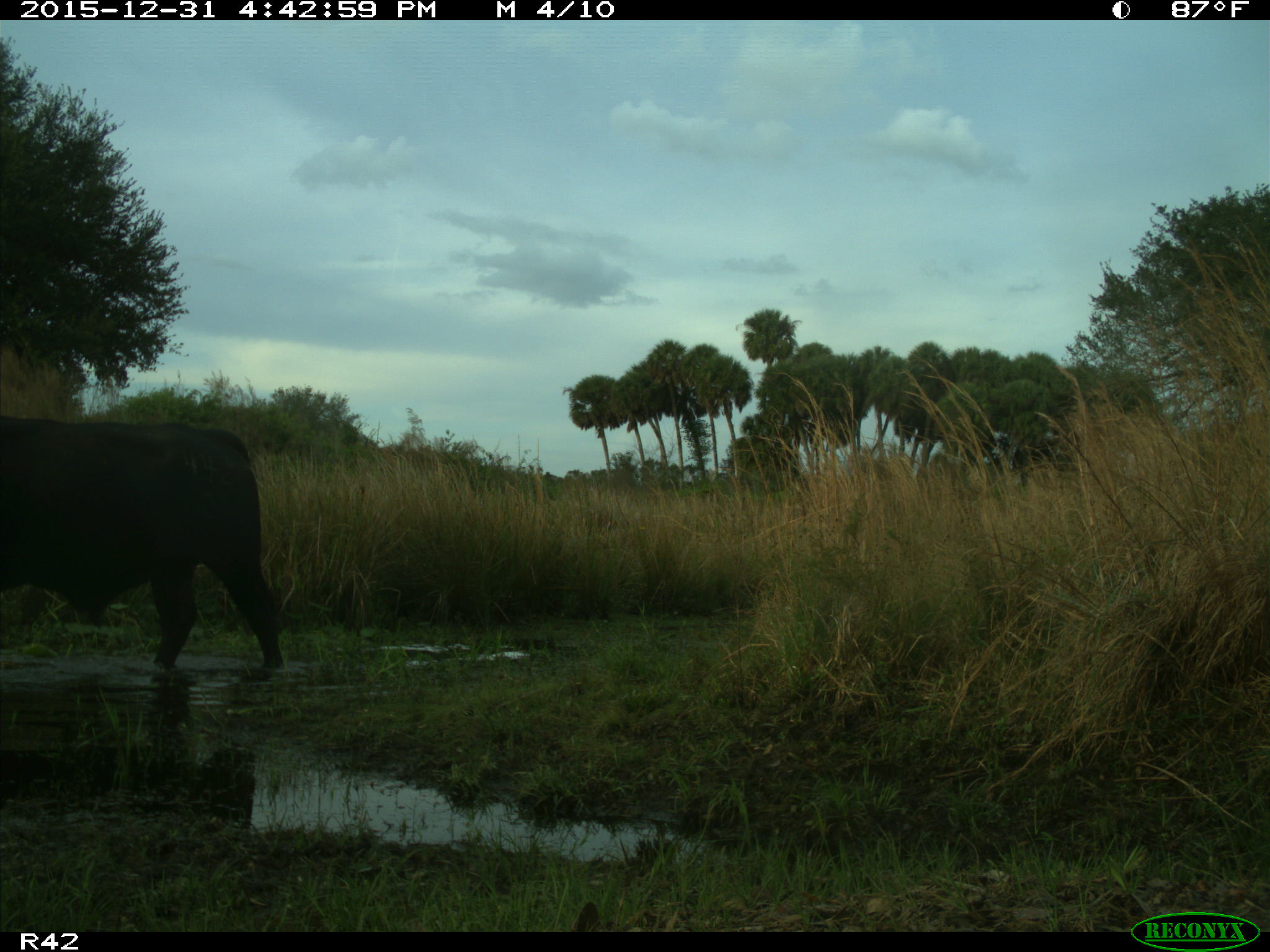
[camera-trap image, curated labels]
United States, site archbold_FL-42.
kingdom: Animalia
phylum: Chordata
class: Mammalia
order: Artiodactyla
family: Bovidae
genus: Bos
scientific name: Bos taurus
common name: domestic cow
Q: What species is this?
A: Bos taurus (domestic cow).